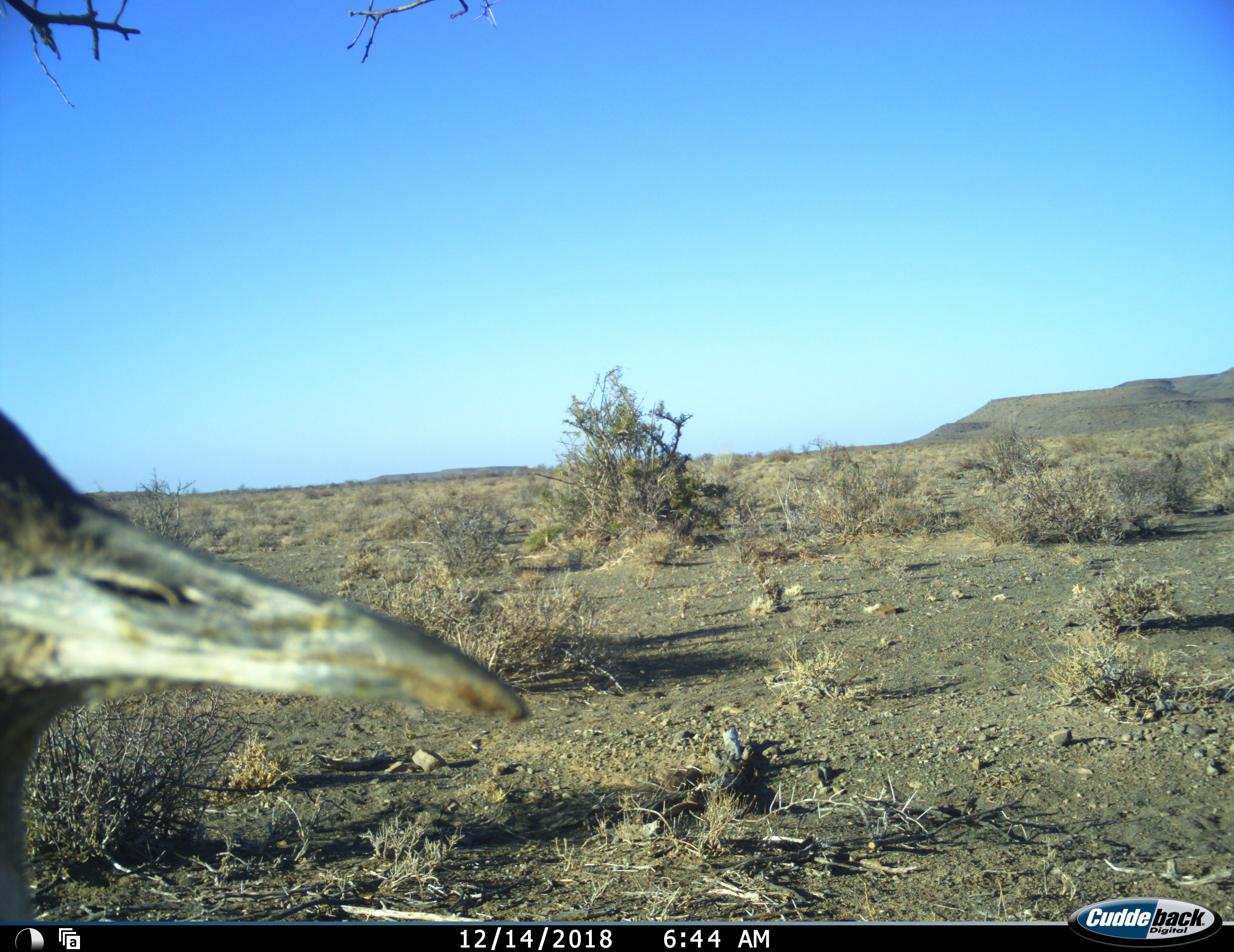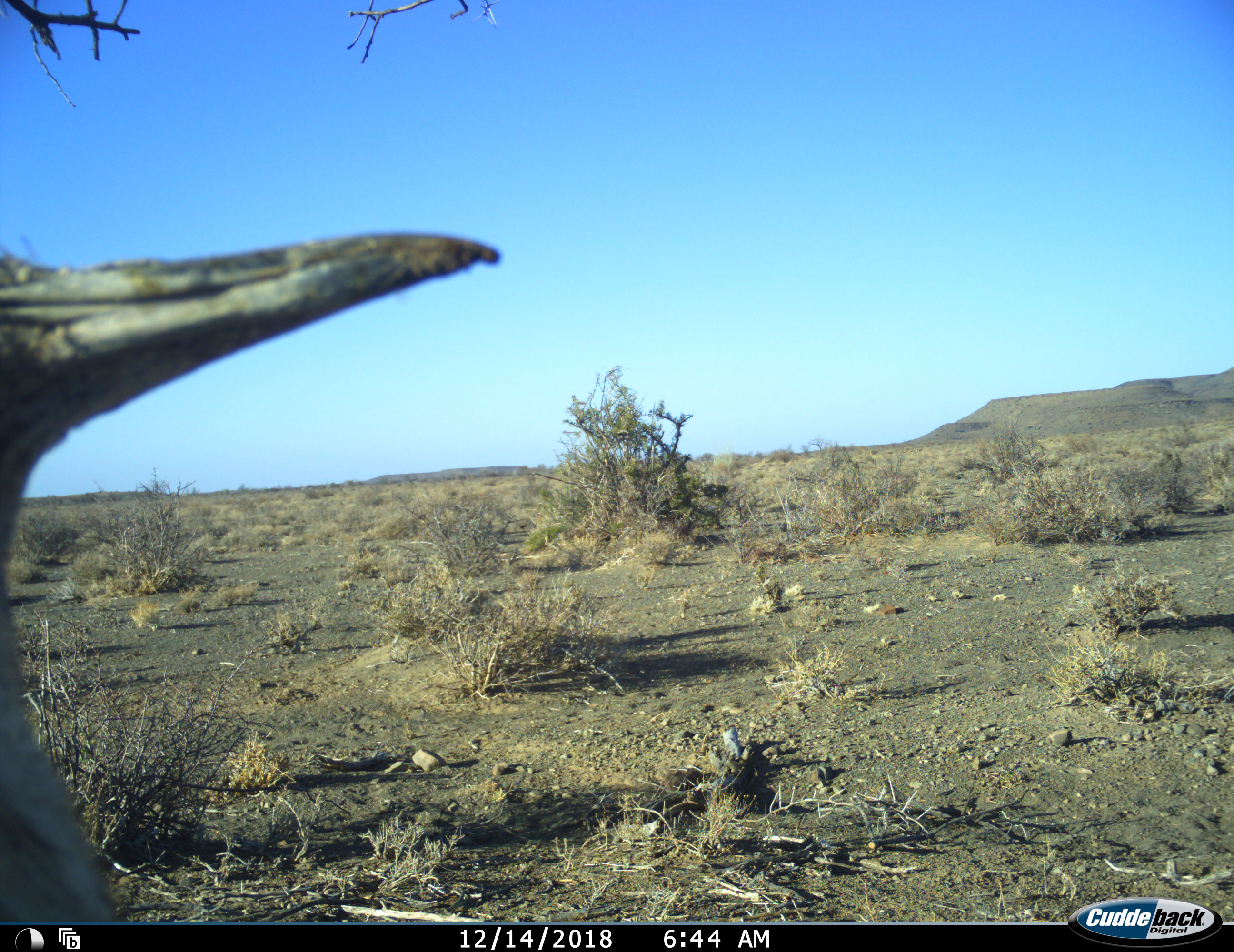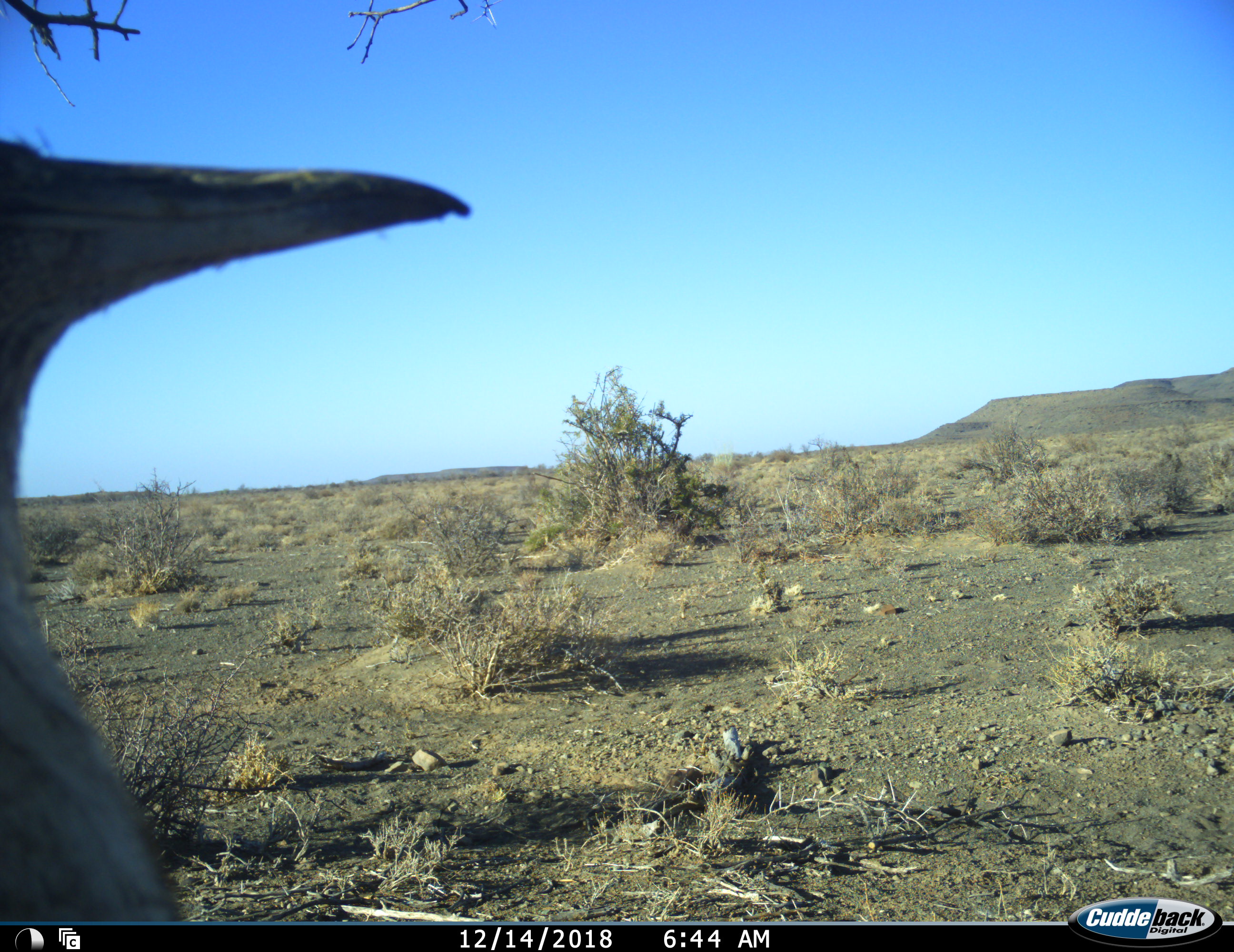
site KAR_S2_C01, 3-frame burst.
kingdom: Animalia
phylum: Chordata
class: Aves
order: Otidiformes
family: Otididae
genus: Ardeotis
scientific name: Ardeotis kori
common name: kori bustard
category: bustardkori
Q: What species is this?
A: Bustardkori (kori bustard) (Ardeotis kori).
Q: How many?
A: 1.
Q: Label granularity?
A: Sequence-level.